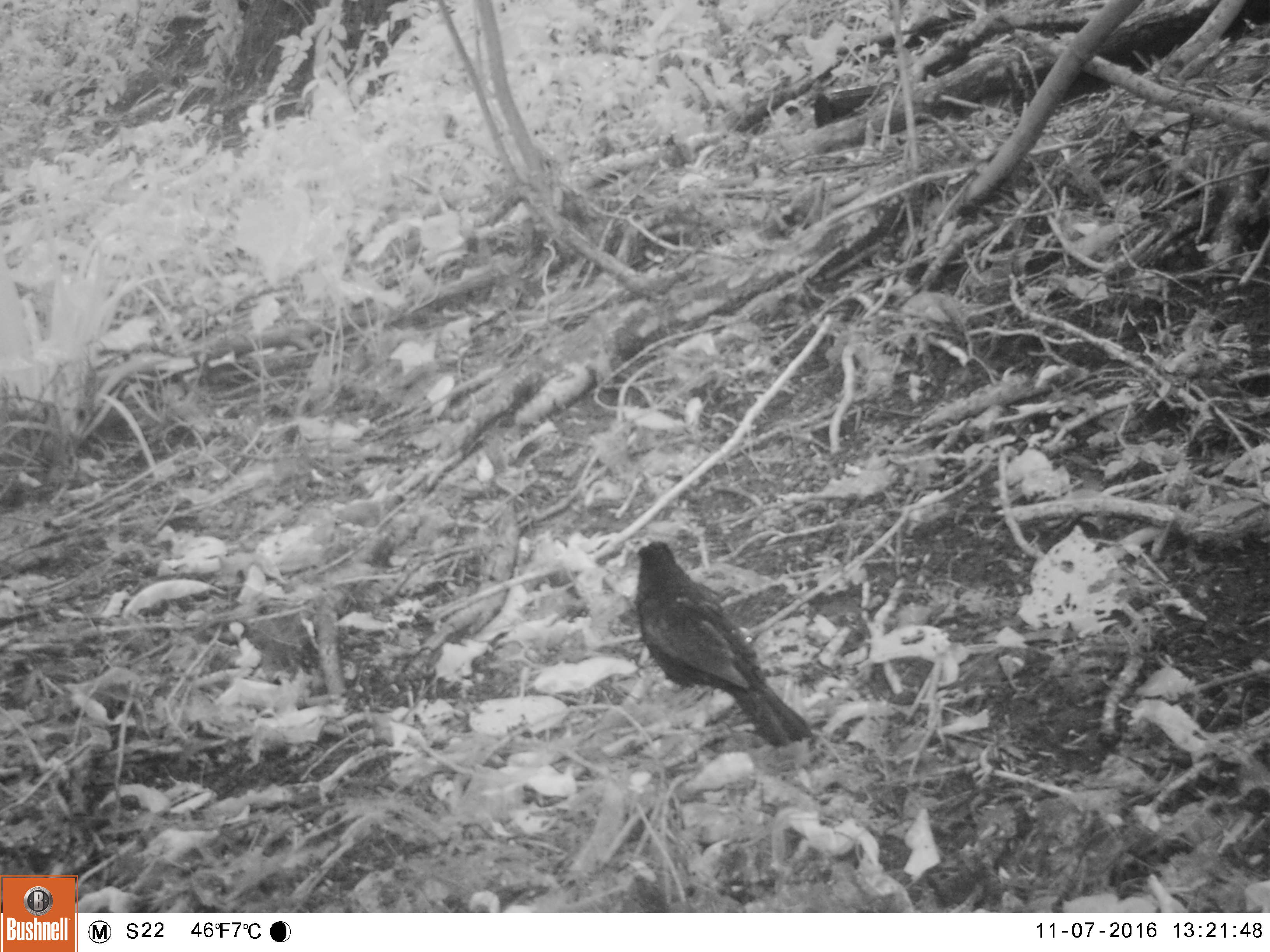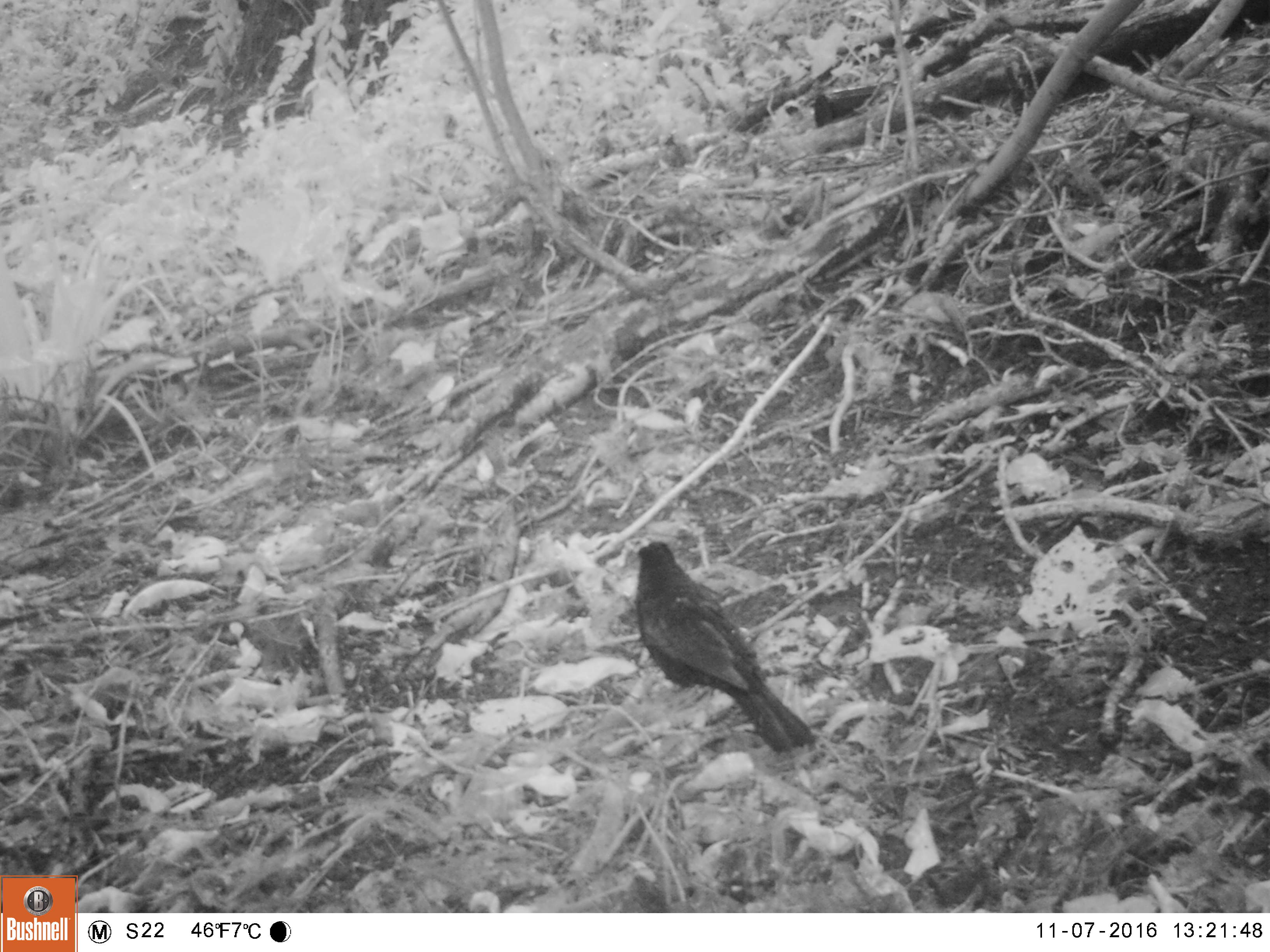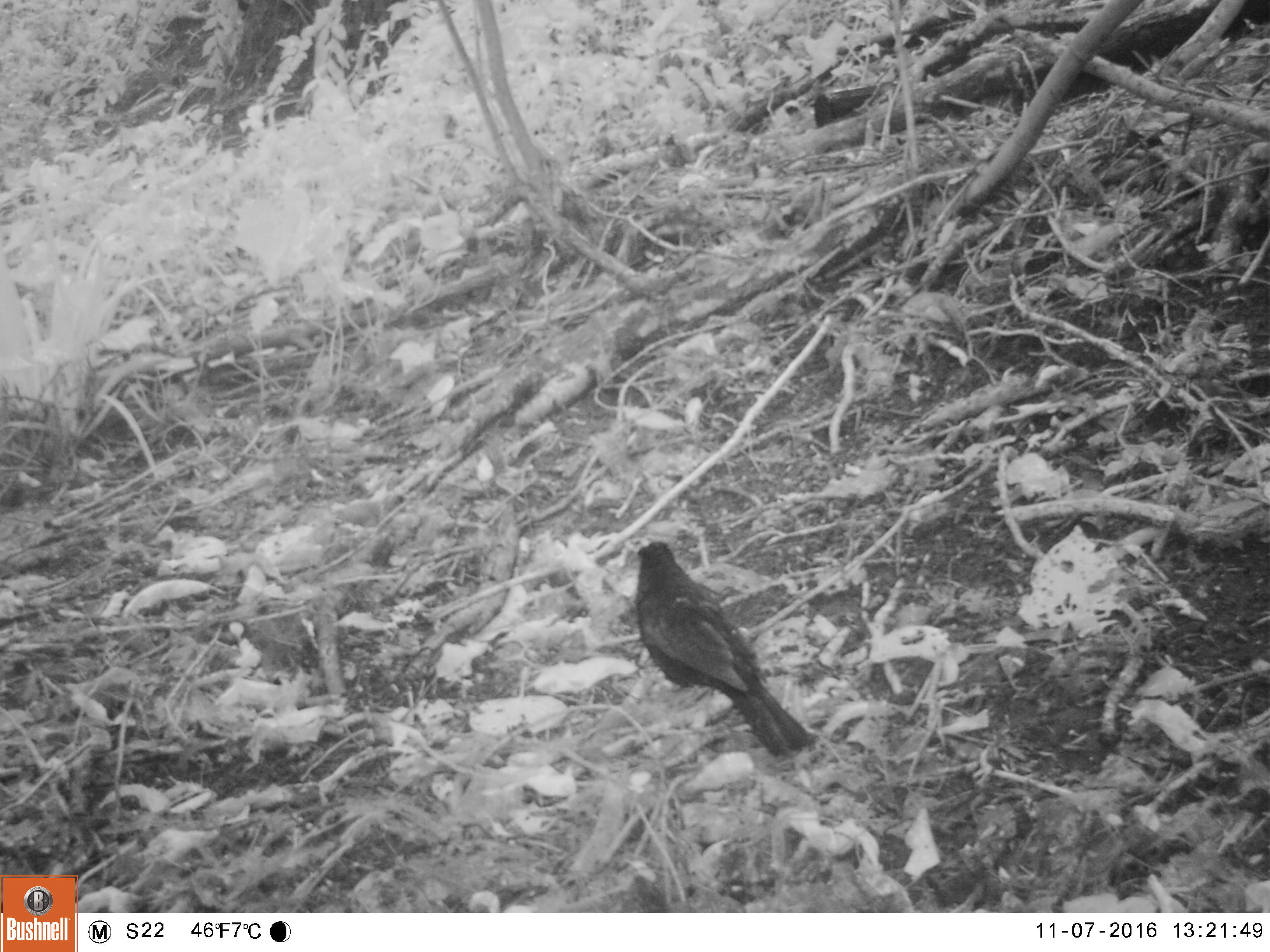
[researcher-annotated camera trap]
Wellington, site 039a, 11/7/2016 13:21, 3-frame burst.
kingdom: Animalia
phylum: Chordata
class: Aves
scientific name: Aves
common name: bird